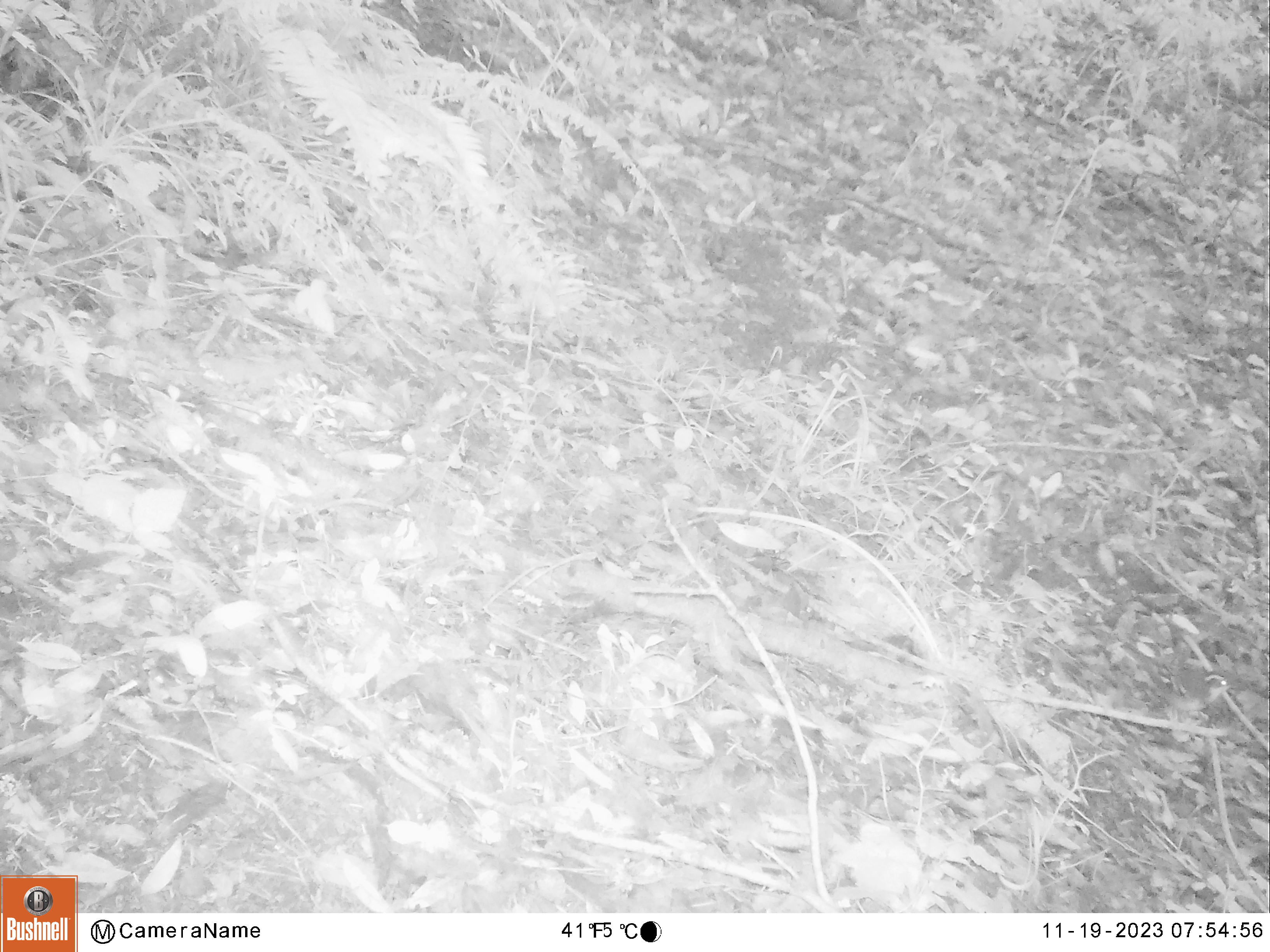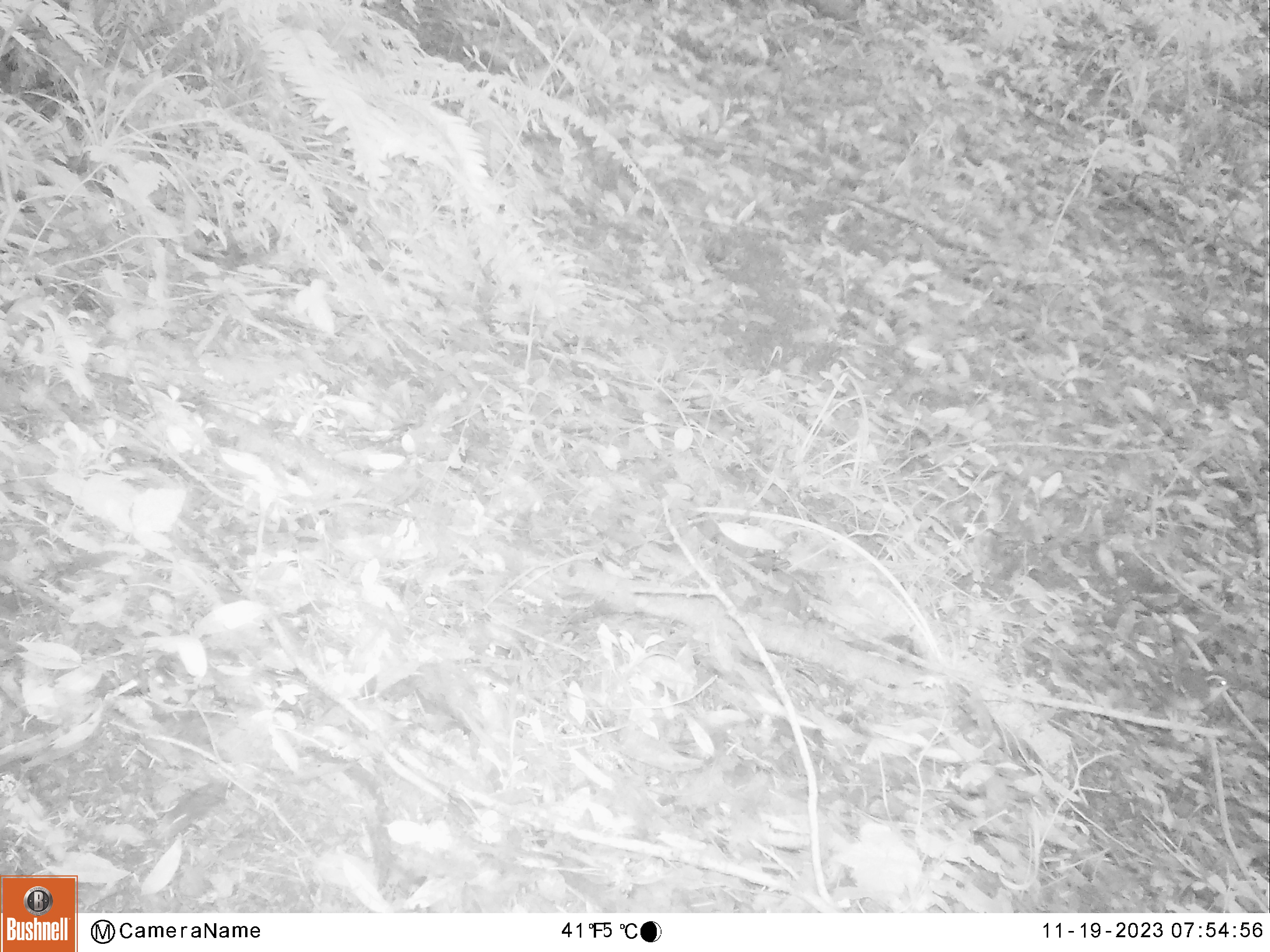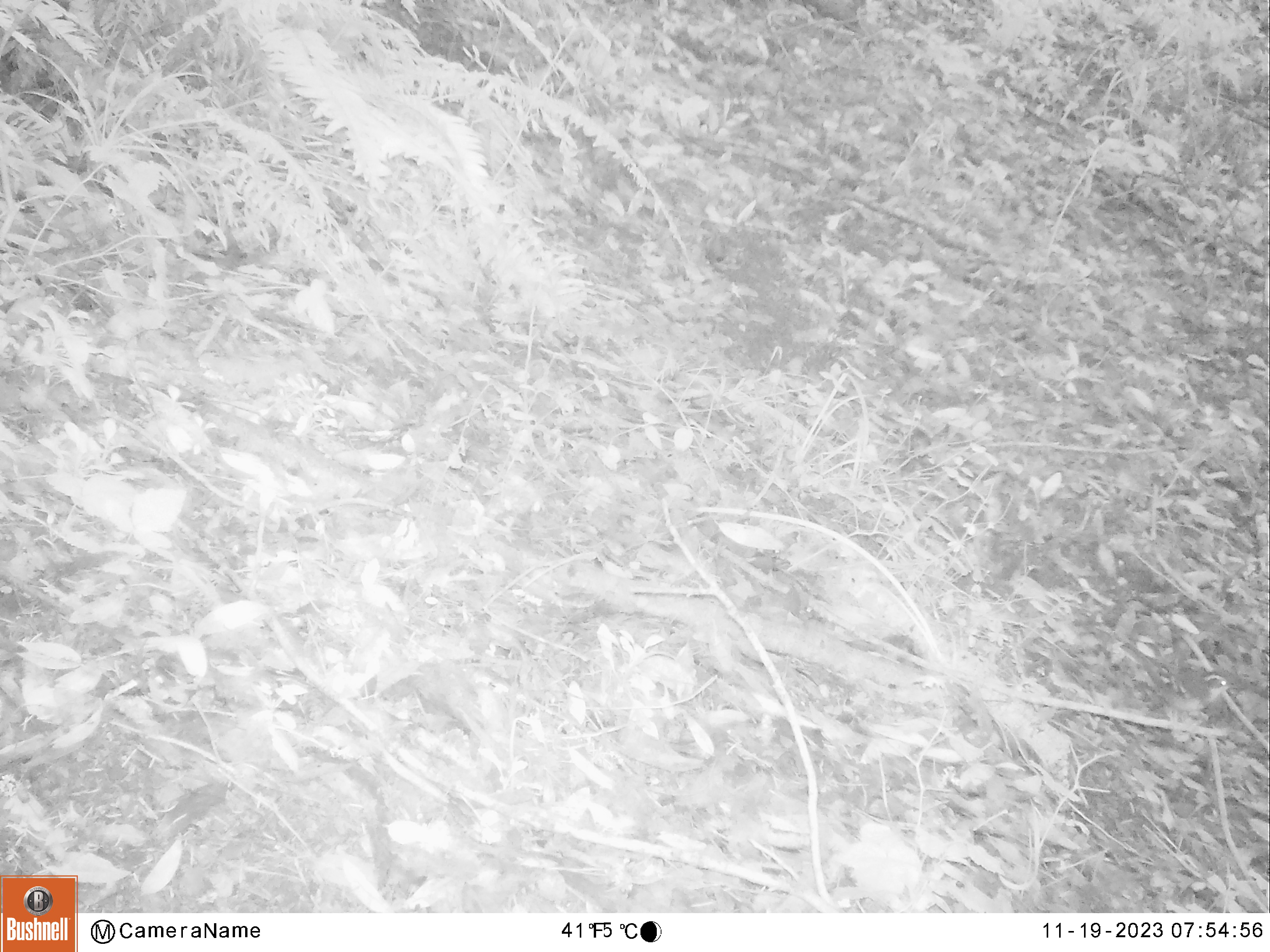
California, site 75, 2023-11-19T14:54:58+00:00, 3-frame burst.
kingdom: Animalia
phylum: Chordata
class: Aves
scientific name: Aves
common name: bird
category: unknown bird